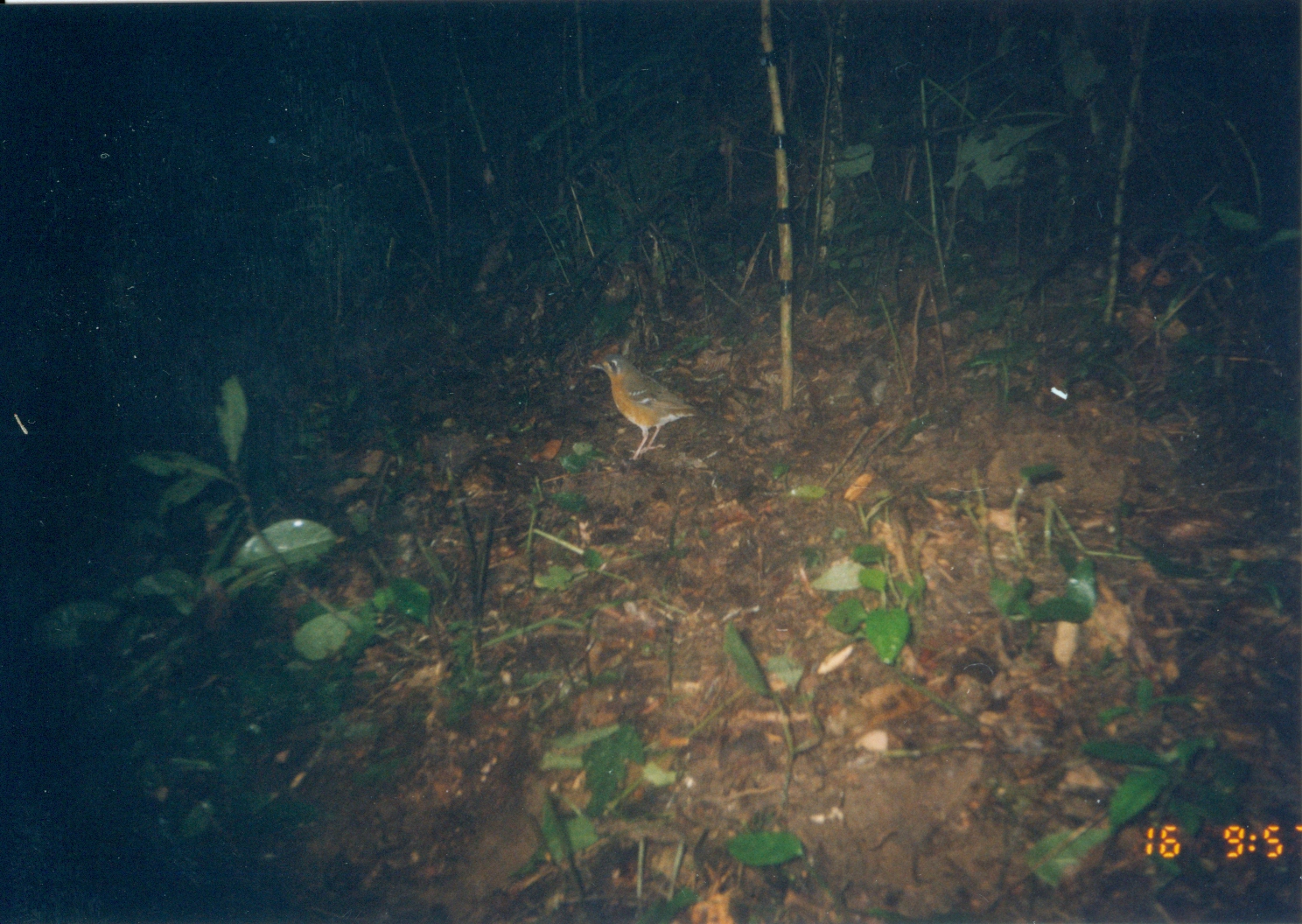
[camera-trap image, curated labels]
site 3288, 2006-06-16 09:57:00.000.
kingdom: Animalia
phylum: Chordata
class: Aves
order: Passeriformes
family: Turdidae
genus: Geokichla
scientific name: Geokichla gurneyi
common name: orange ground-thrush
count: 1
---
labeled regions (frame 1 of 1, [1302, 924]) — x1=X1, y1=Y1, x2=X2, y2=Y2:
geokichla gurneyi: x1=588, y1=350, x2=738, y2=462